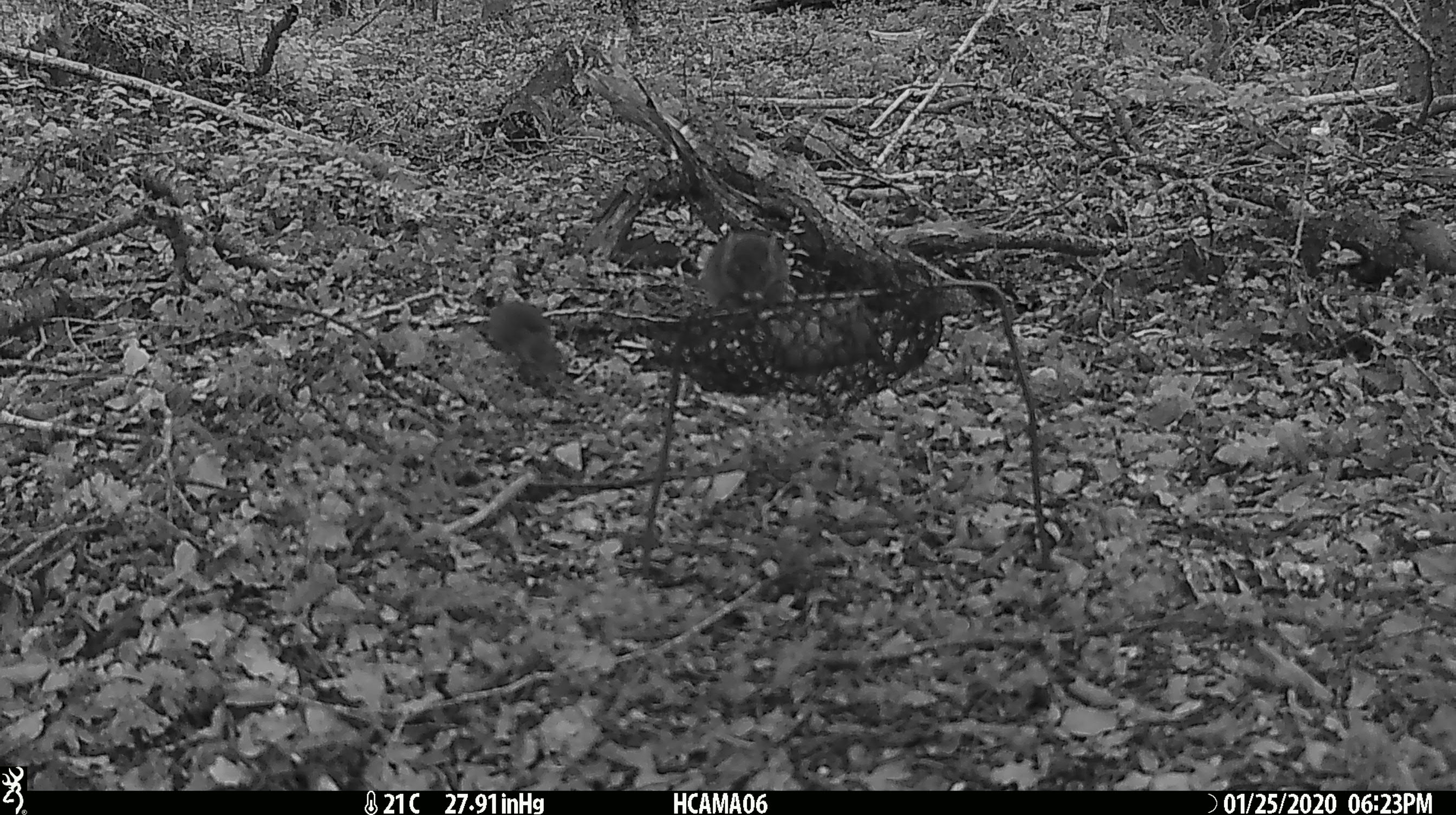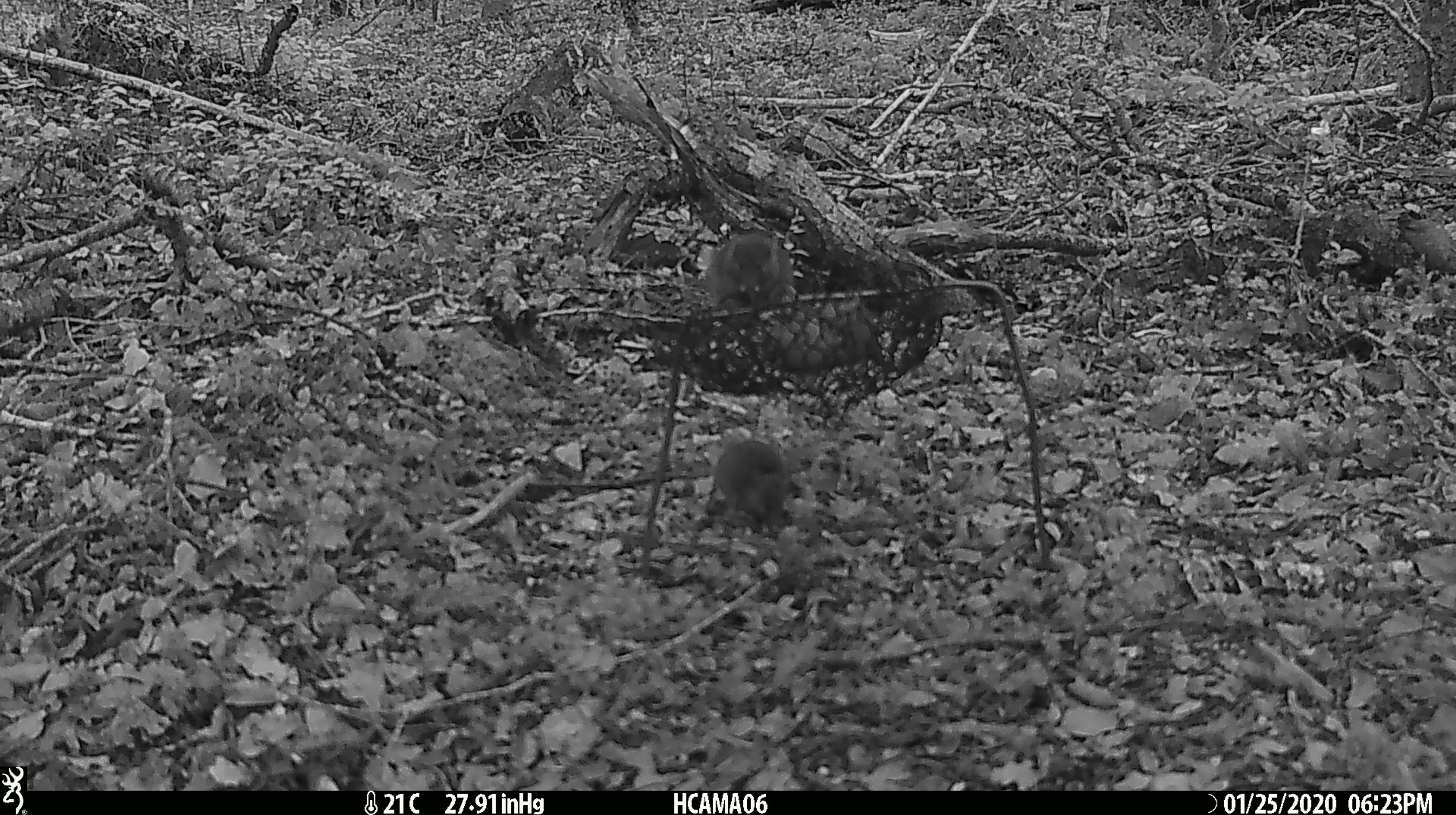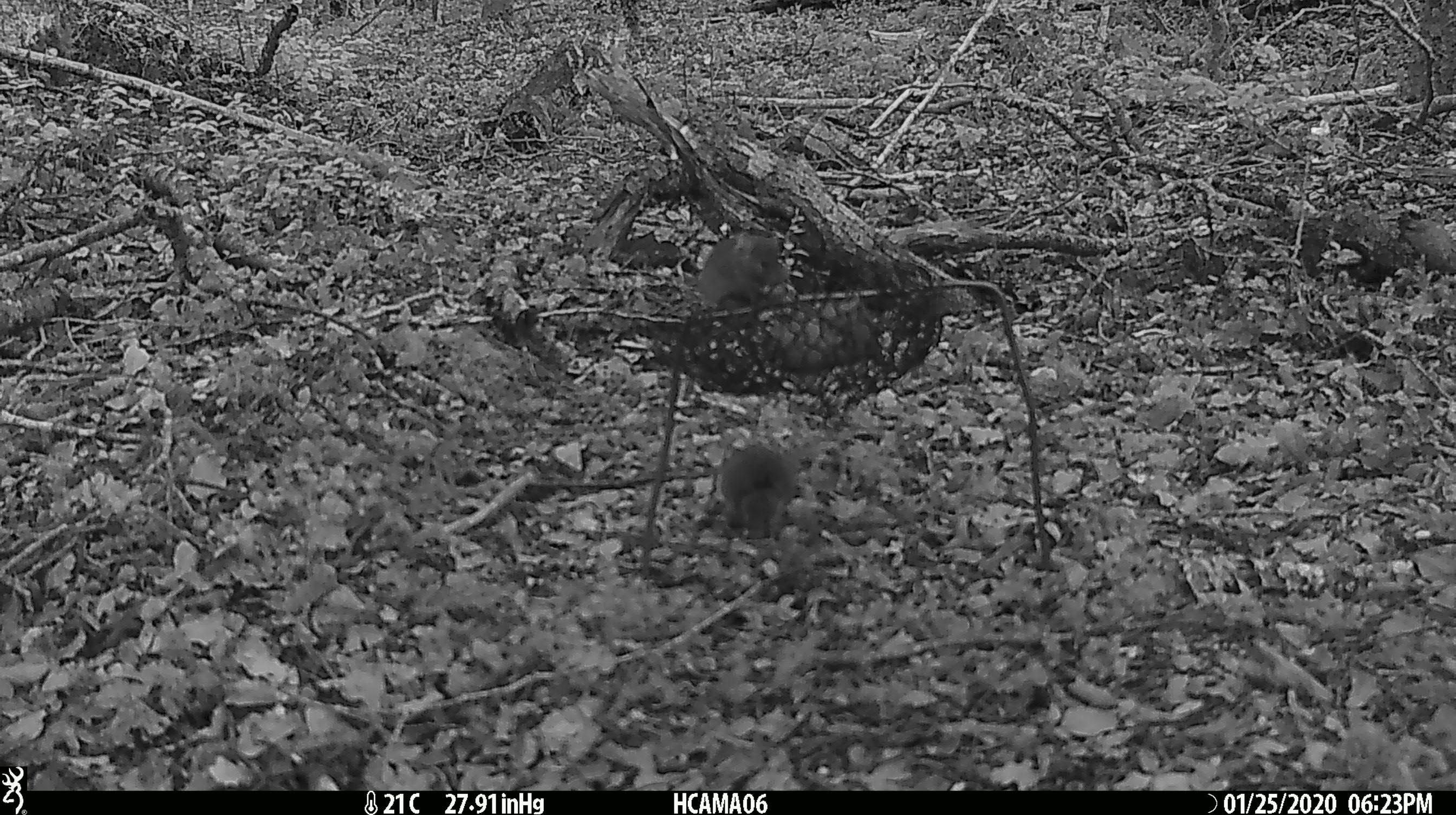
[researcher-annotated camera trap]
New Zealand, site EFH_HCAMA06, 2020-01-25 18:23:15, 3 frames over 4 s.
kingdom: Animalia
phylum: Chordata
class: Mammalia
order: Rodentia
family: Muridae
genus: Mus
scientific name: Mus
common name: mouse